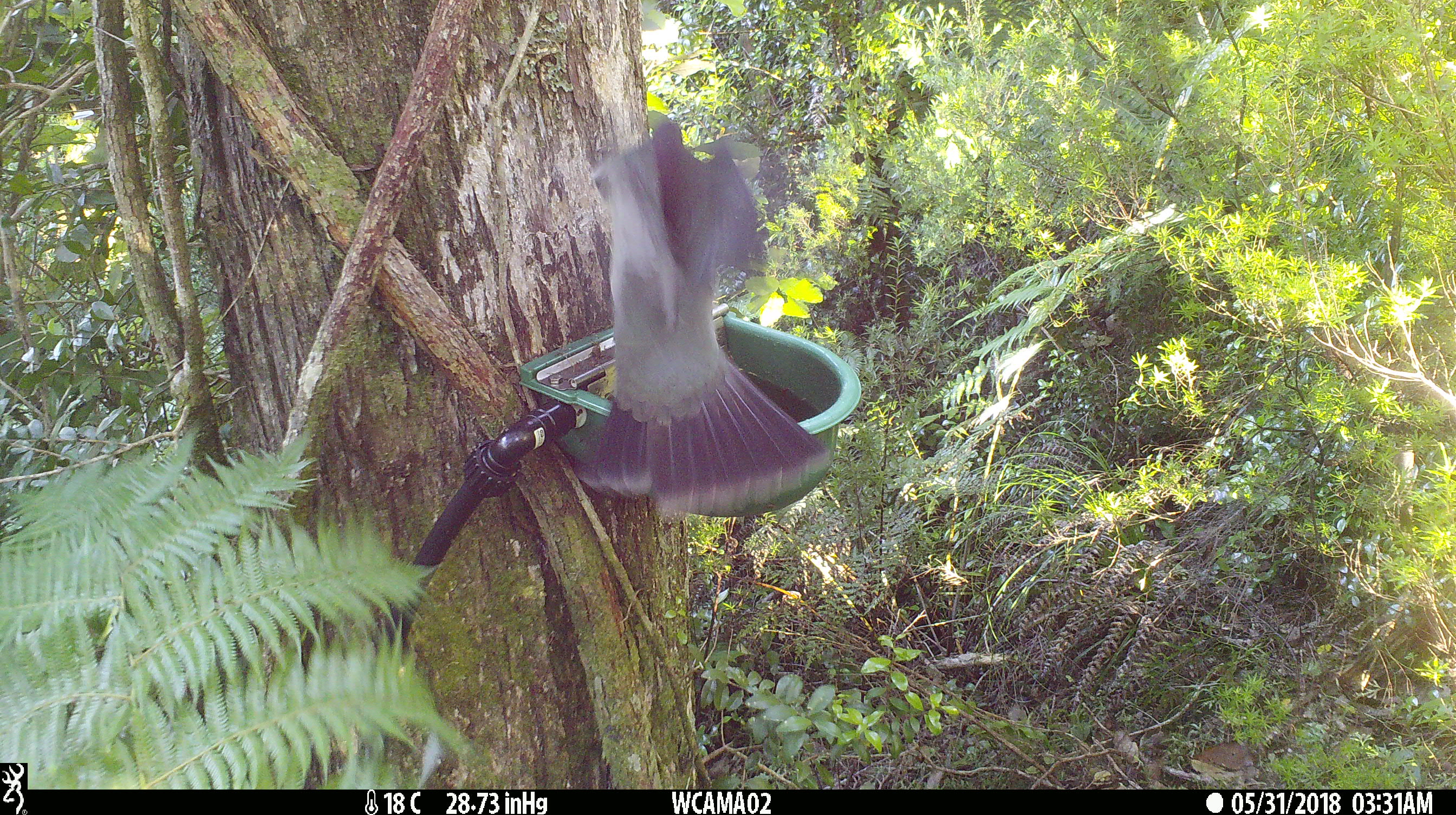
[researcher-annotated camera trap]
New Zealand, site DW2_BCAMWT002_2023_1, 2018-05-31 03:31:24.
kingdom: Animalia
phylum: Chordata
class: Aves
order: Columbiformes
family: Columbidae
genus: Hemiphaga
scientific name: Hemiphaga novaeseelandiae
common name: new zealand pigeon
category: kereru